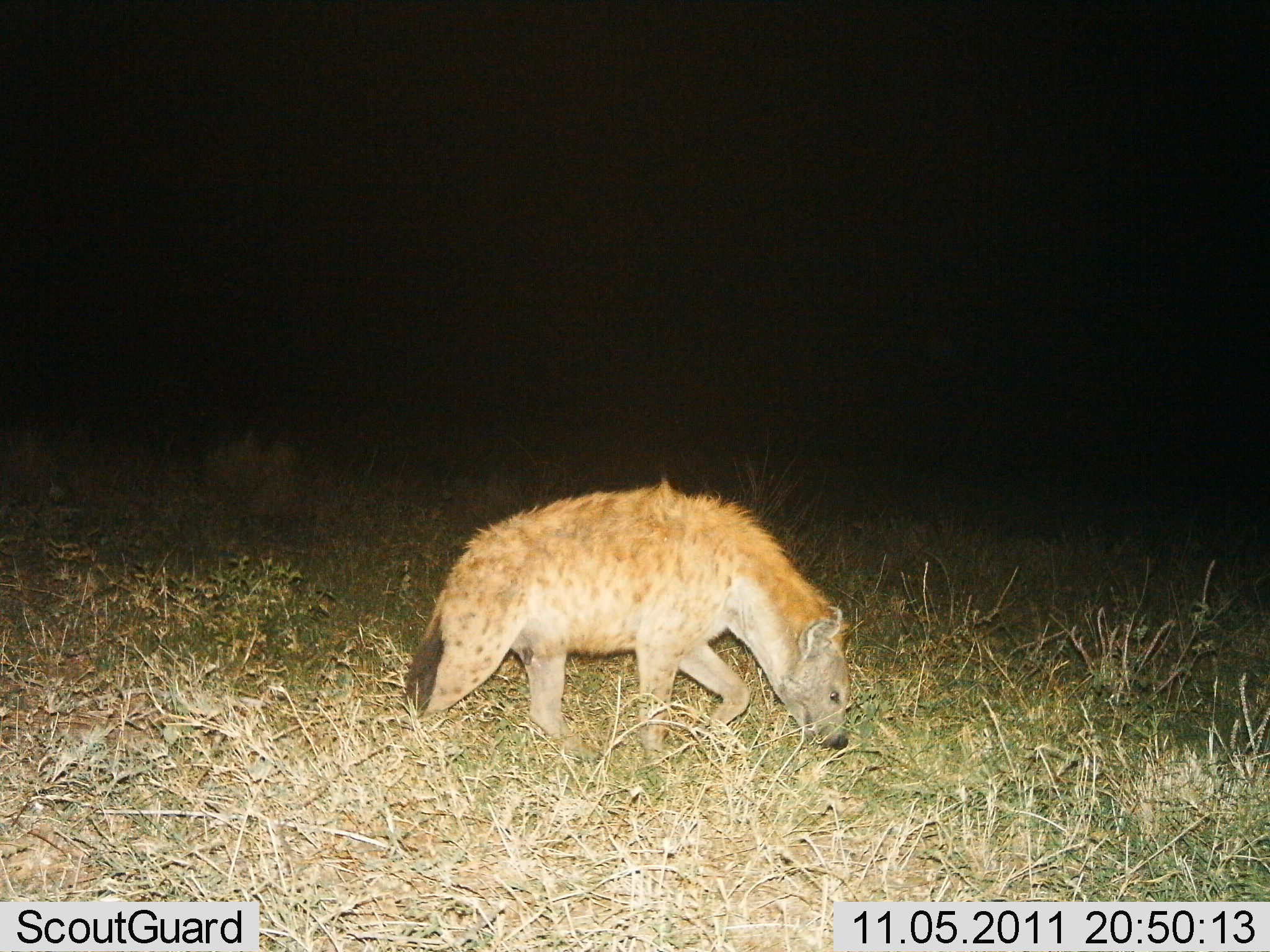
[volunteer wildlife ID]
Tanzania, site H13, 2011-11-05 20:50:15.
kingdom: Animalia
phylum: Chordata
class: Mammalia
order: Carnivora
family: Hyaenidae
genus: Crocuta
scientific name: Crocuta crocuta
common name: spotted hyena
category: hyenaspotted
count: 1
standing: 9%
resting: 0%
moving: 82%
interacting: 0%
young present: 0%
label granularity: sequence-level